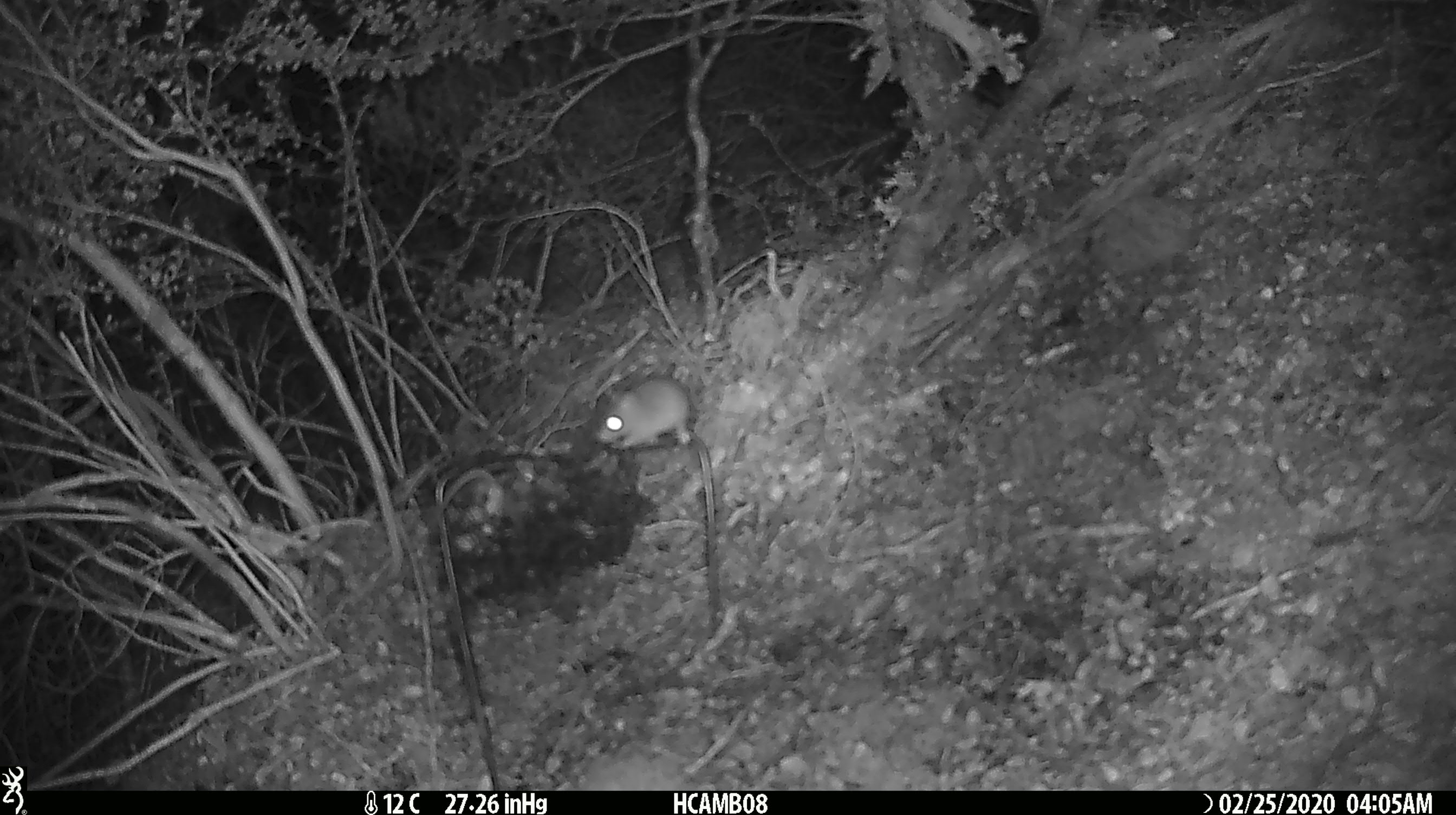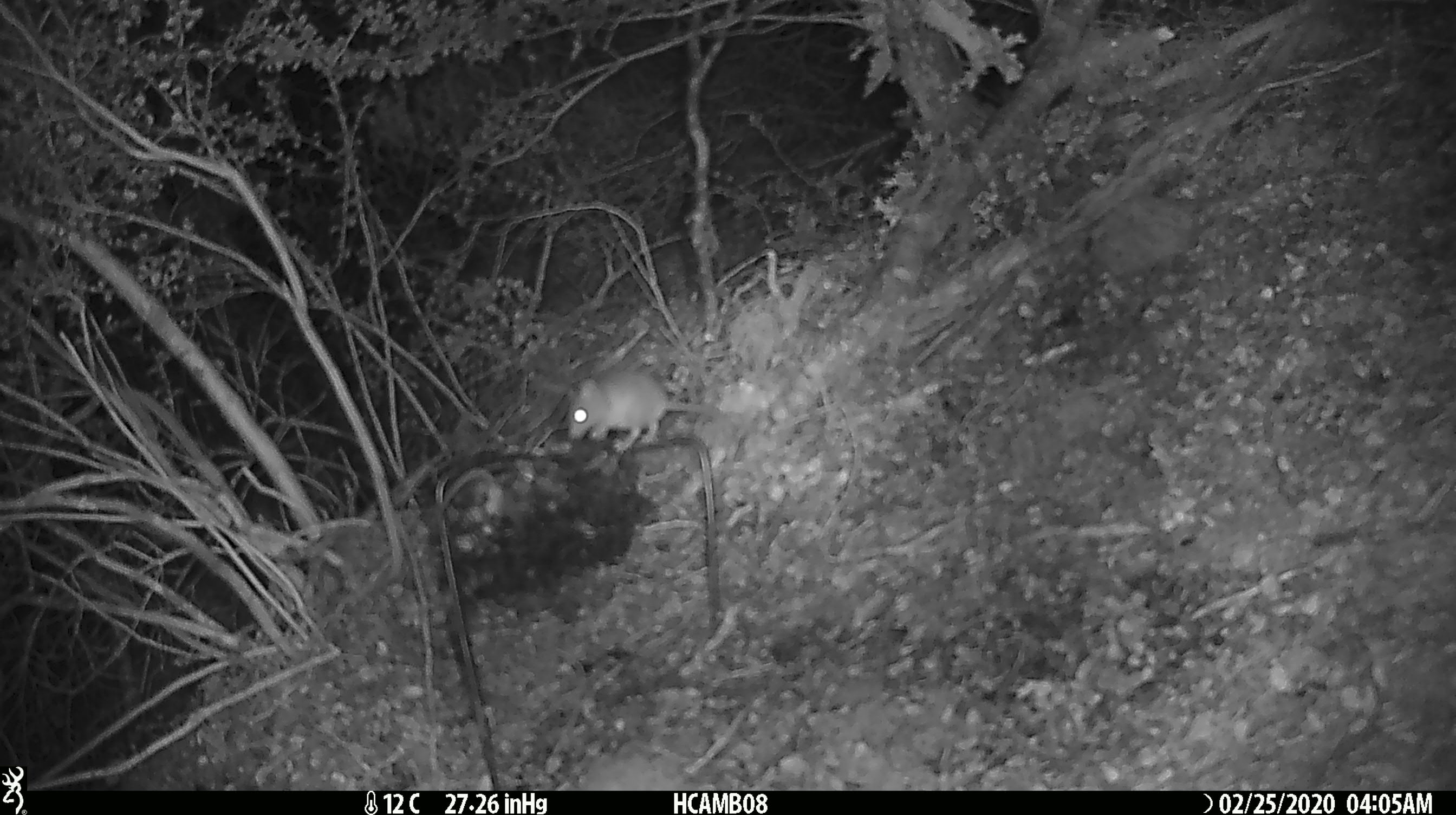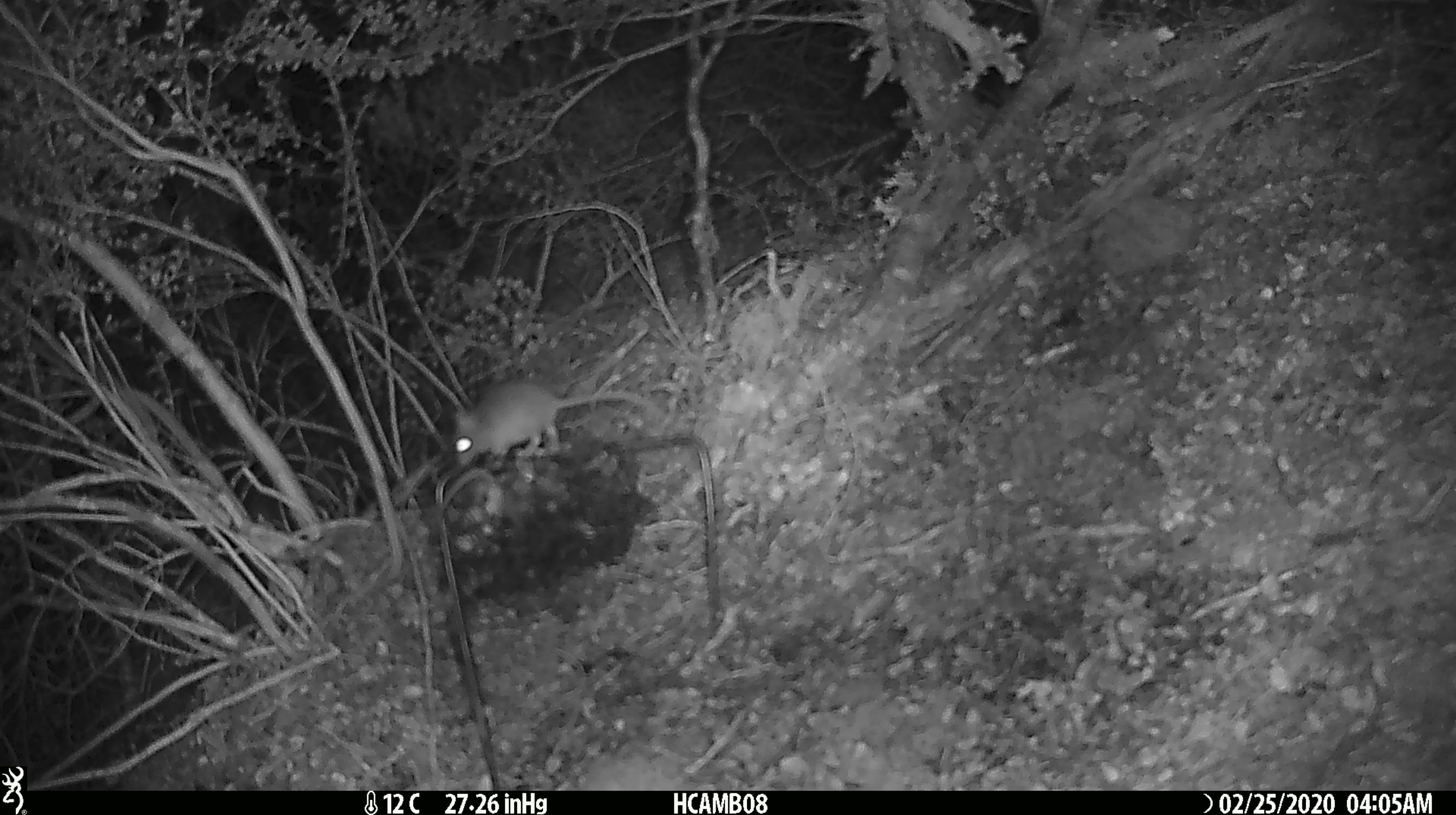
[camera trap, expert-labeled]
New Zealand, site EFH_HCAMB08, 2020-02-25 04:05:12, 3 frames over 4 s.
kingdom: Animalia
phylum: Chordata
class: Mammalia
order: Rodentia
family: Muridae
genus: Mus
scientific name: Mus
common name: mouse